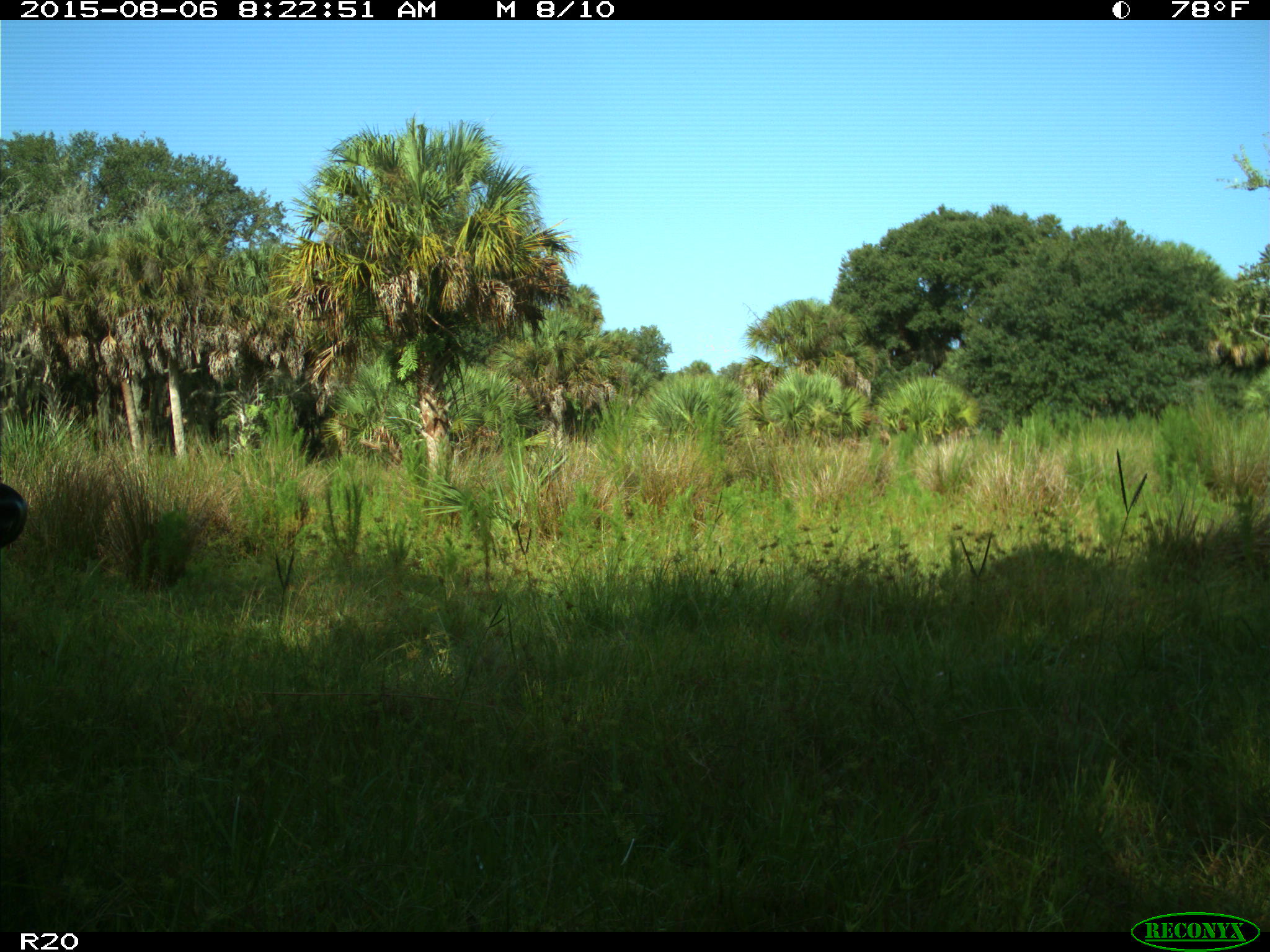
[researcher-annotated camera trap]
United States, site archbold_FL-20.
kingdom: Animalia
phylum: Chordata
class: Mammalia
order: Artiodactyla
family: Bovidae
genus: Bos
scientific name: Bos taurus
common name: domestic cow